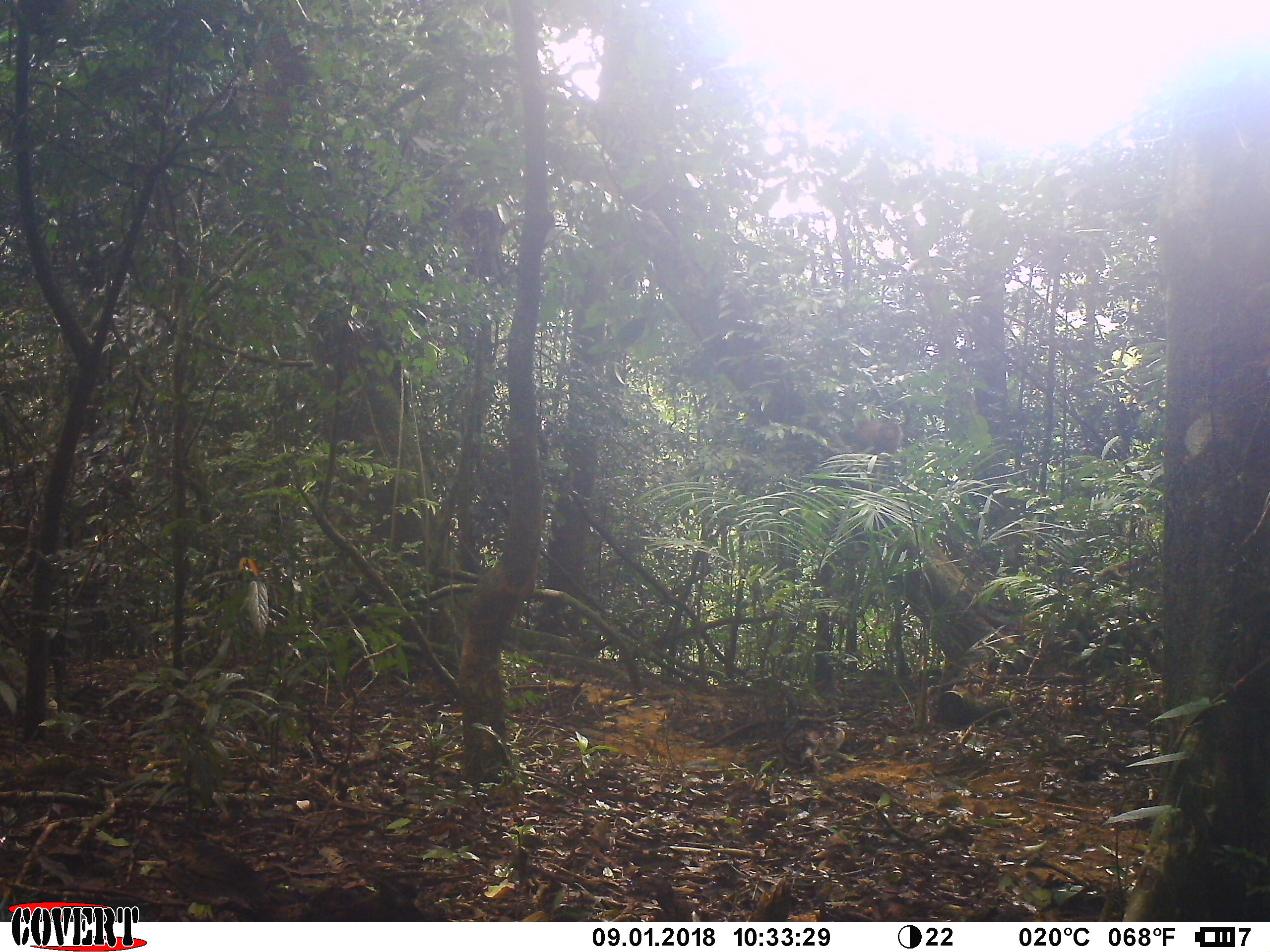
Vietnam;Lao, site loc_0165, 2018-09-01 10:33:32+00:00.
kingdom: Animalia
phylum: Chordata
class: Mammalia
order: Primates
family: Cercopithecidae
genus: Macaca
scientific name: Macaca nemestrina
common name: pig-tailed macaque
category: pig tailed macaque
Pig tailed macaque (pig-tailed macaque) (Macaca nemestrina). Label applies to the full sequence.